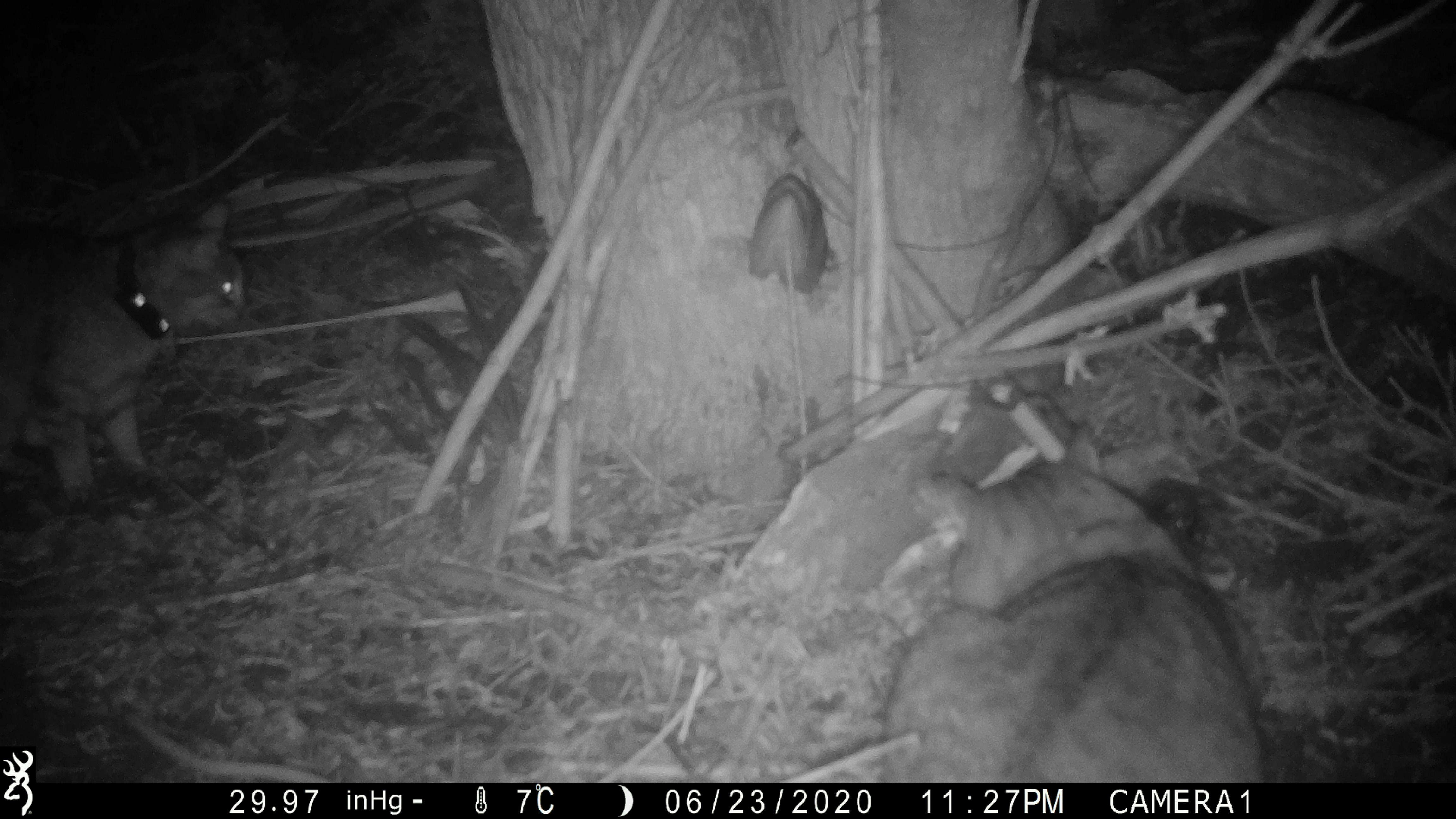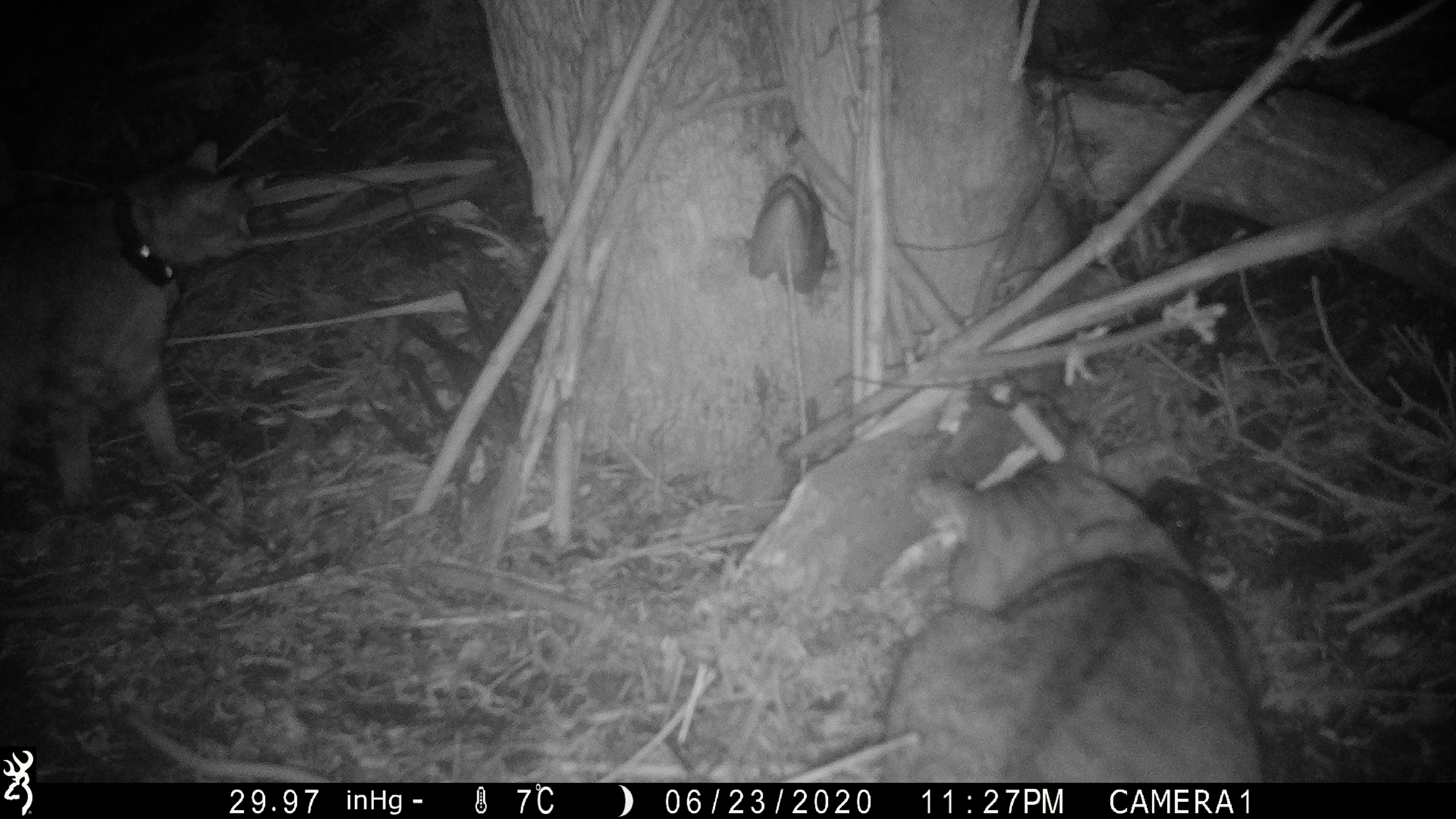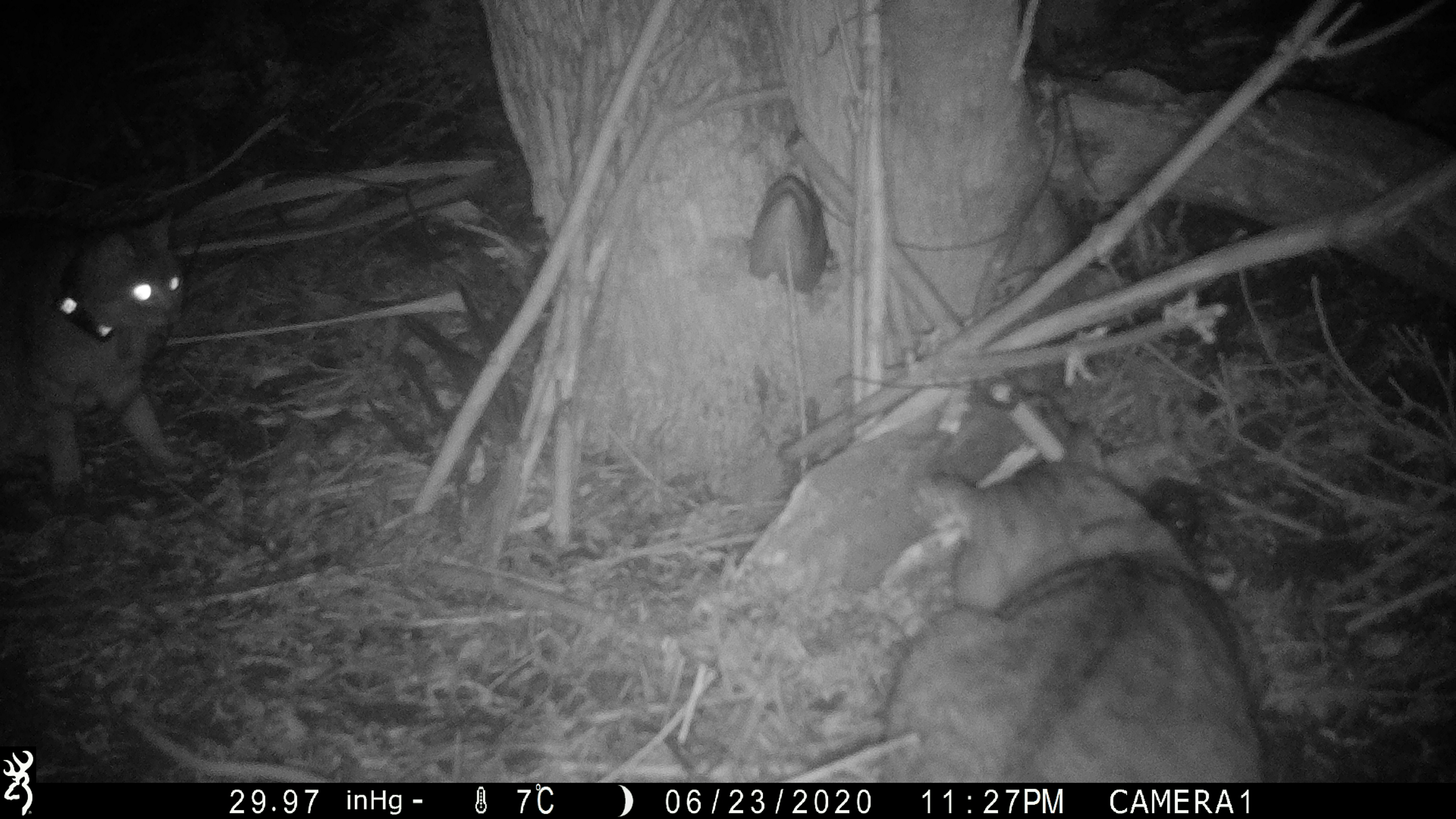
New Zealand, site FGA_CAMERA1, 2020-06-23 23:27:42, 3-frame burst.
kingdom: Animalia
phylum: Chordata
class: Mammalia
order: Carnivora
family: Felidae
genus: Felis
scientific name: Felis catus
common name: domestic cat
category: cat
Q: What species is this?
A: Cat (domestic cat) (Felis catus).